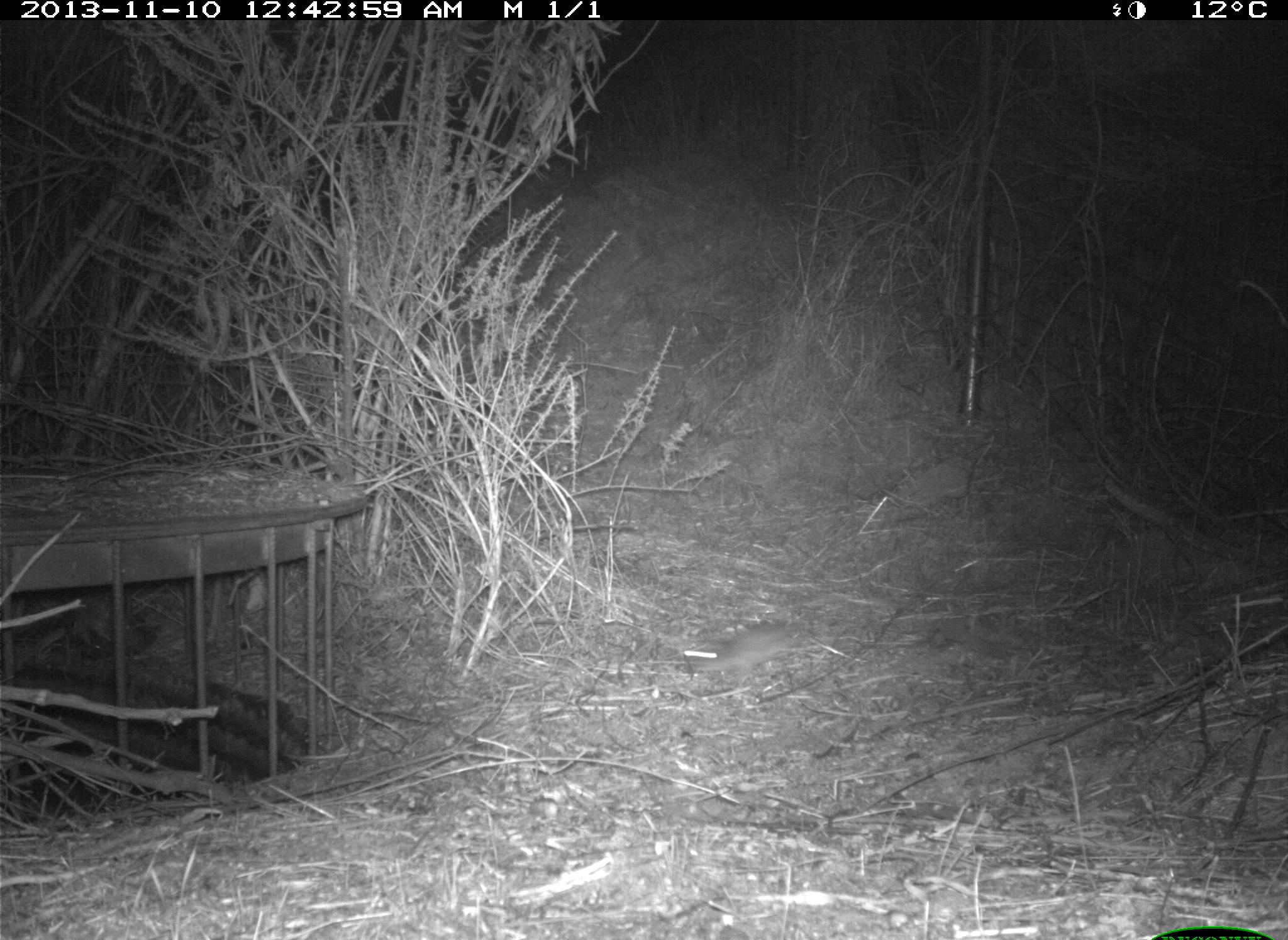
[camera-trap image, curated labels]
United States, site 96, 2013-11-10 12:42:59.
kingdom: Animalia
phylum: Chordata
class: Mammalia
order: Rodentia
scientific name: Rodentia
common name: rodent